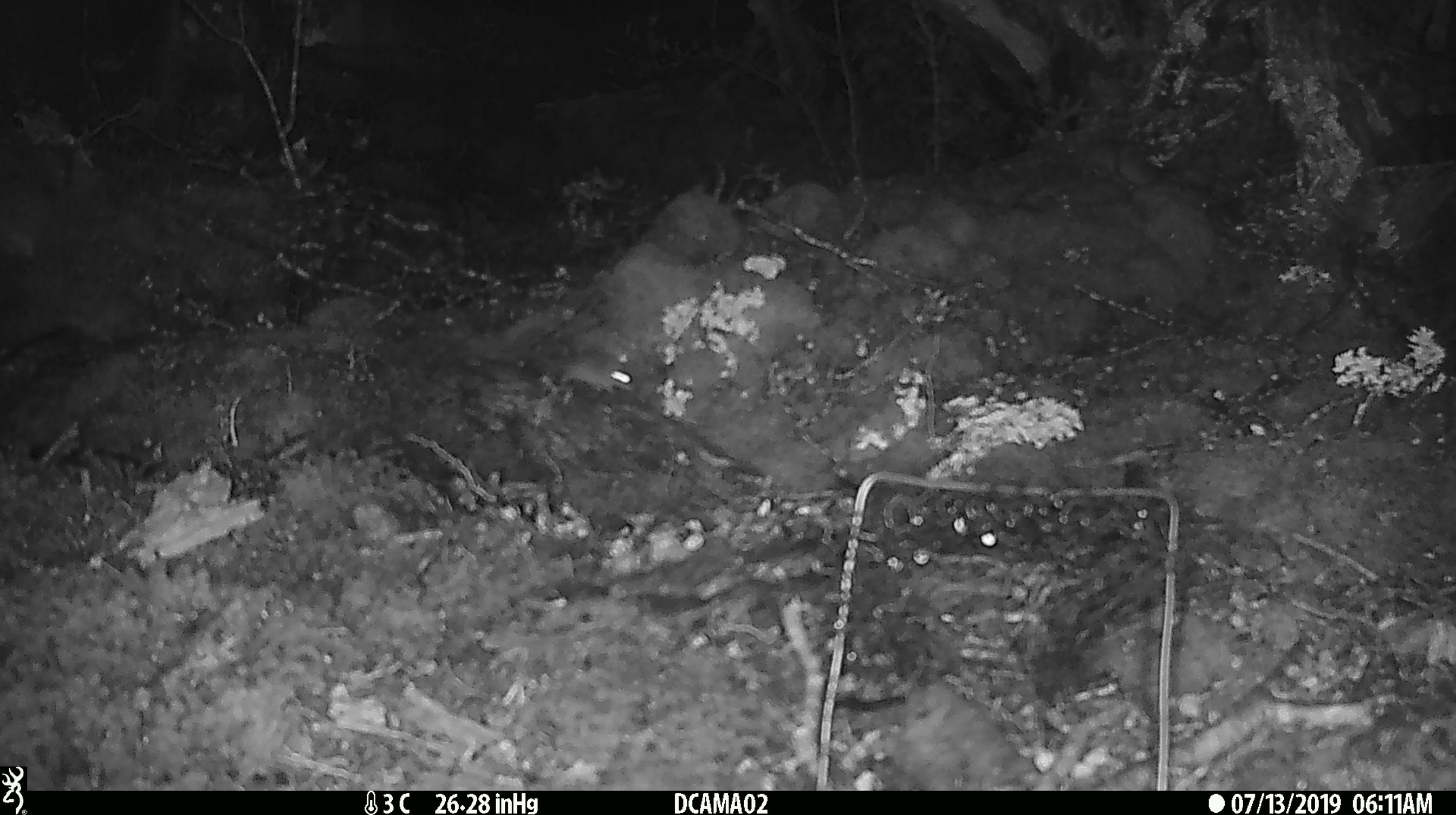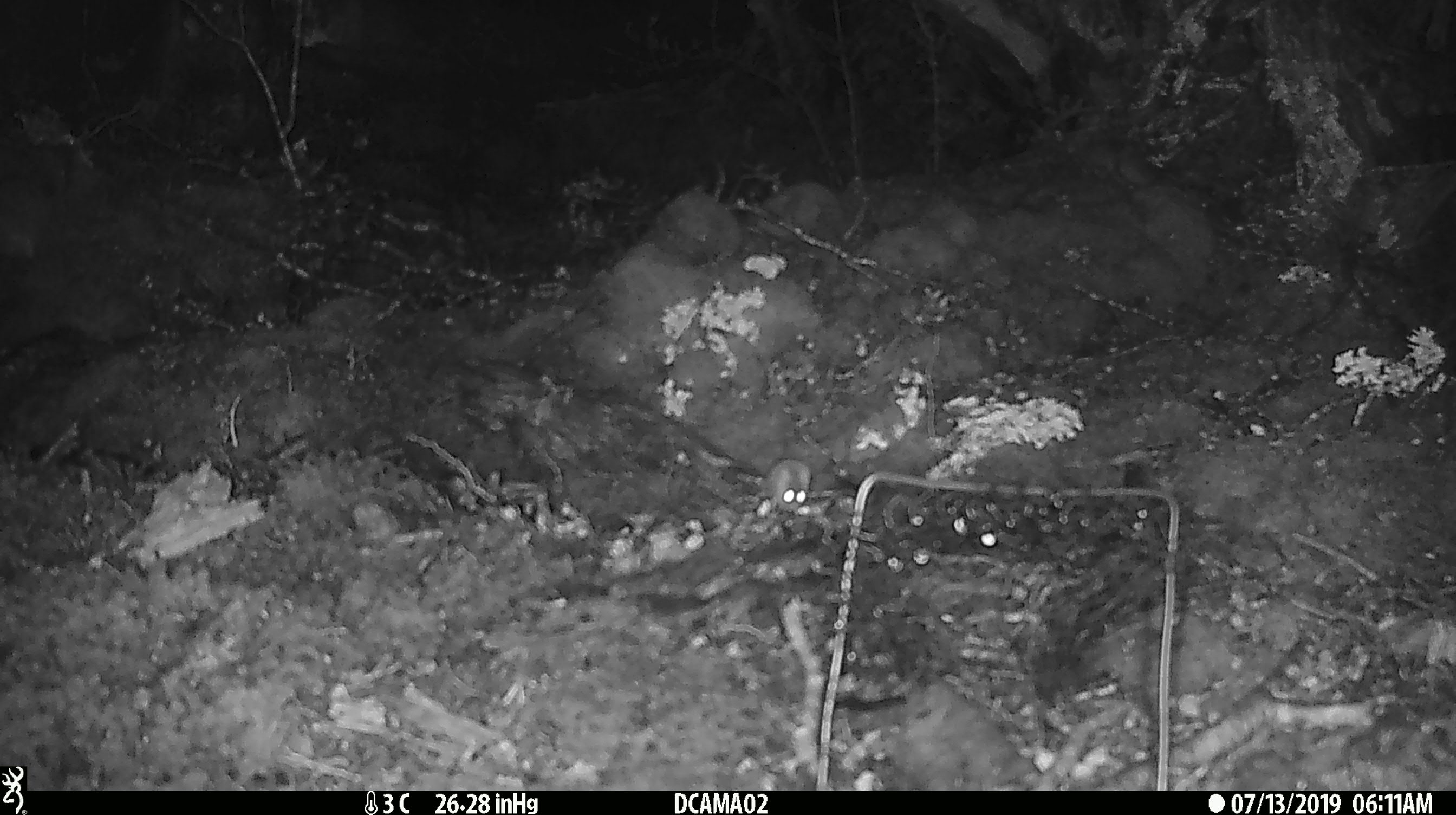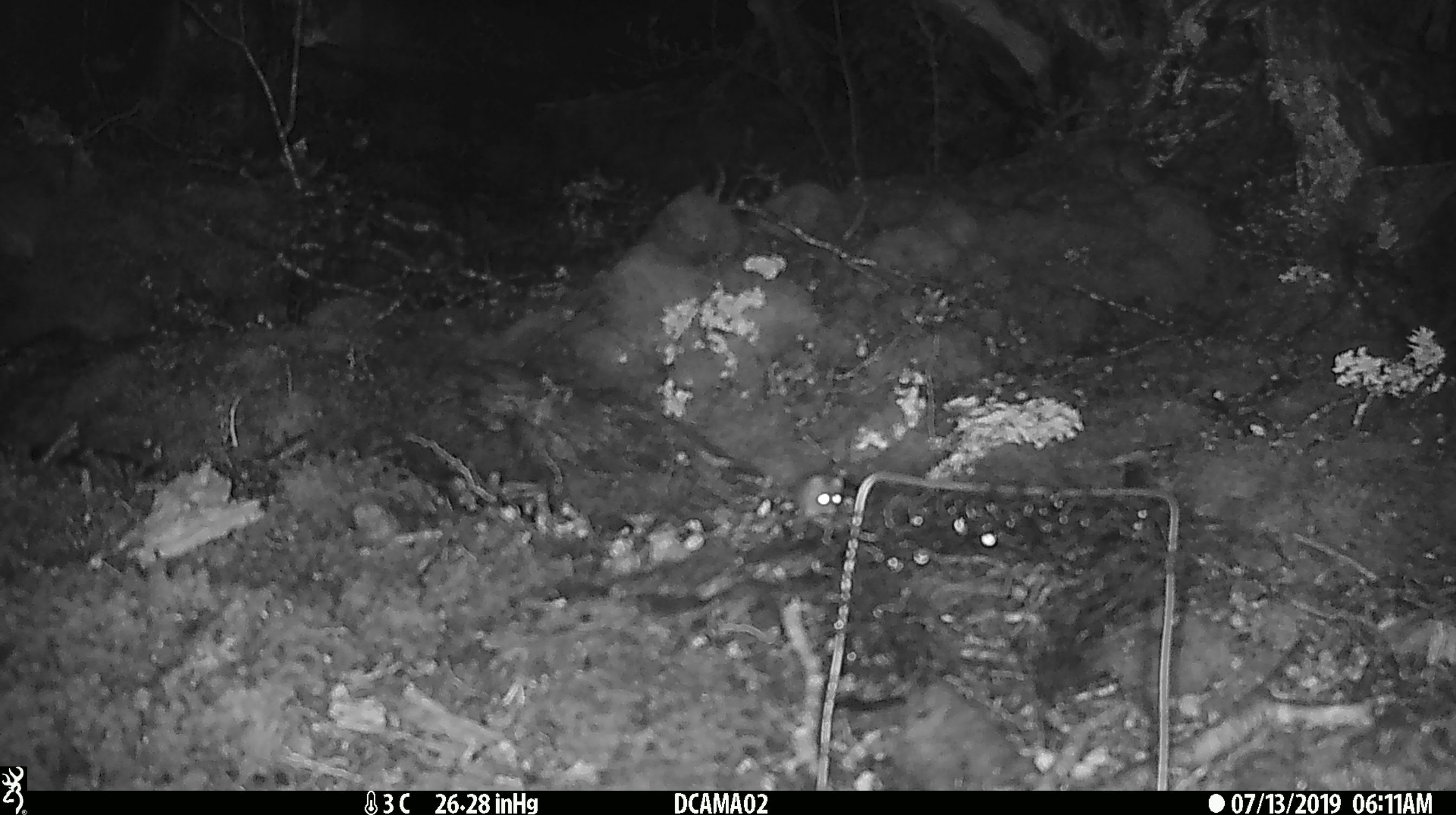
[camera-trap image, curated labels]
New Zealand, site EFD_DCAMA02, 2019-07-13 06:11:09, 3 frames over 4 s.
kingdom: Animalia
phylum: Chordata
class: Mammalia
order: Rodentia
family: Muridae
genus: Mus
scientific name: Mus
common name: mouse